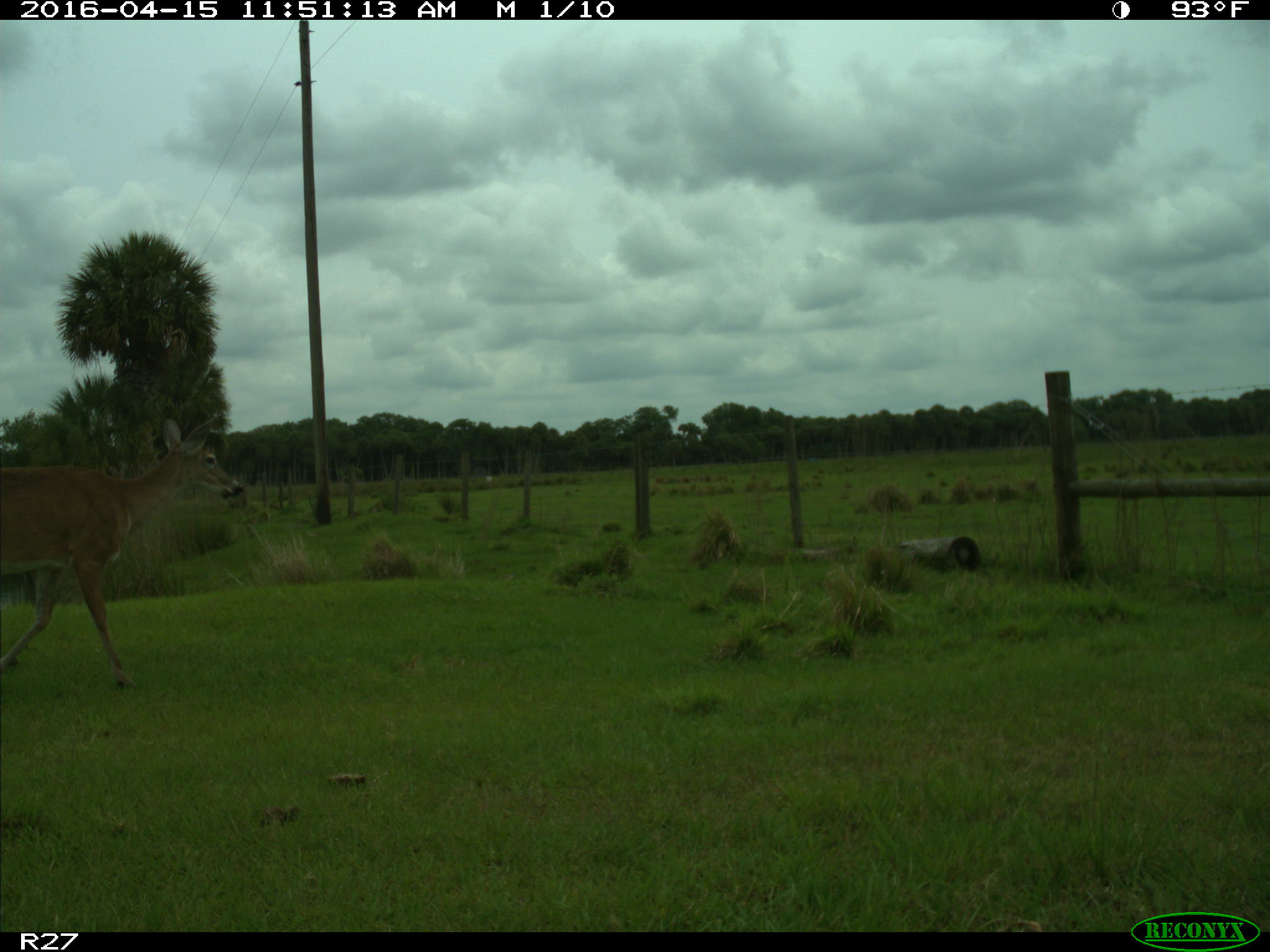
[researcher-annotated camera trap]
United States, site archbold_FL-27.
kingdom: Animalia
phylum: Chordata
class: Mammalia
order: Artiodactyla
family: Cervidae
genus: Odocoileus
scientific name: Odocoileus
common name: deer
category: unidentified deer